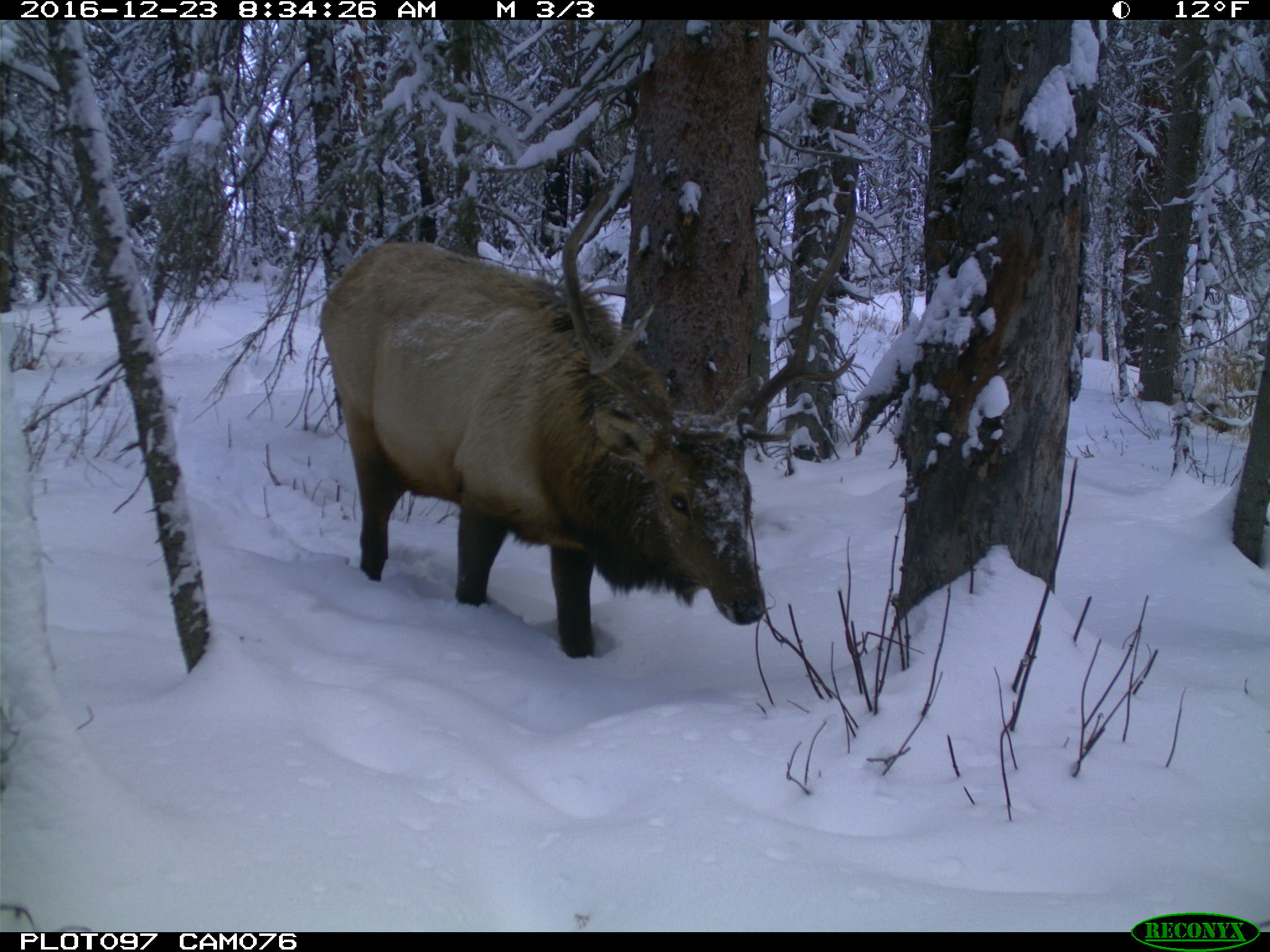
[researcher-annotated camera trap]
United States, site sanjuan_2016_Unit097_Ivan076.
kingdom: Animalia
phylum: Chordata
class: Mammalia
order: Artiodactyla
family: Cervidae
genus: Cervus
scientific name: Cervus elaphus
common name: red deer